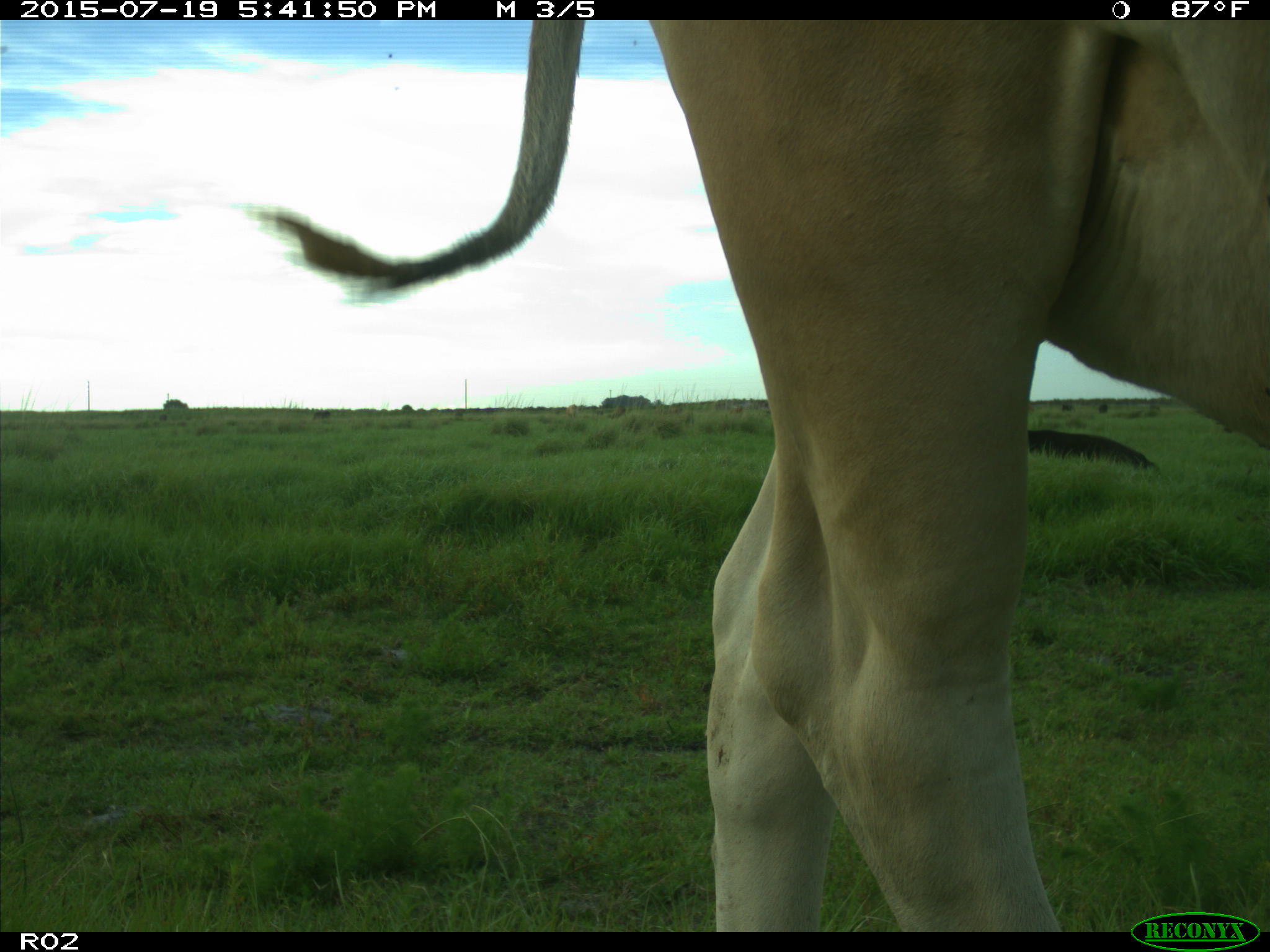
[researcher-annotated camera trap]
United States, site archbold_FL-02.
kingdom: Animalia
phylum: Chordata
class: Mammalia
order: Artiodactyla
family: Bovidae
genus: Bos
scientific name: Bos taurus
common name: domestic cow